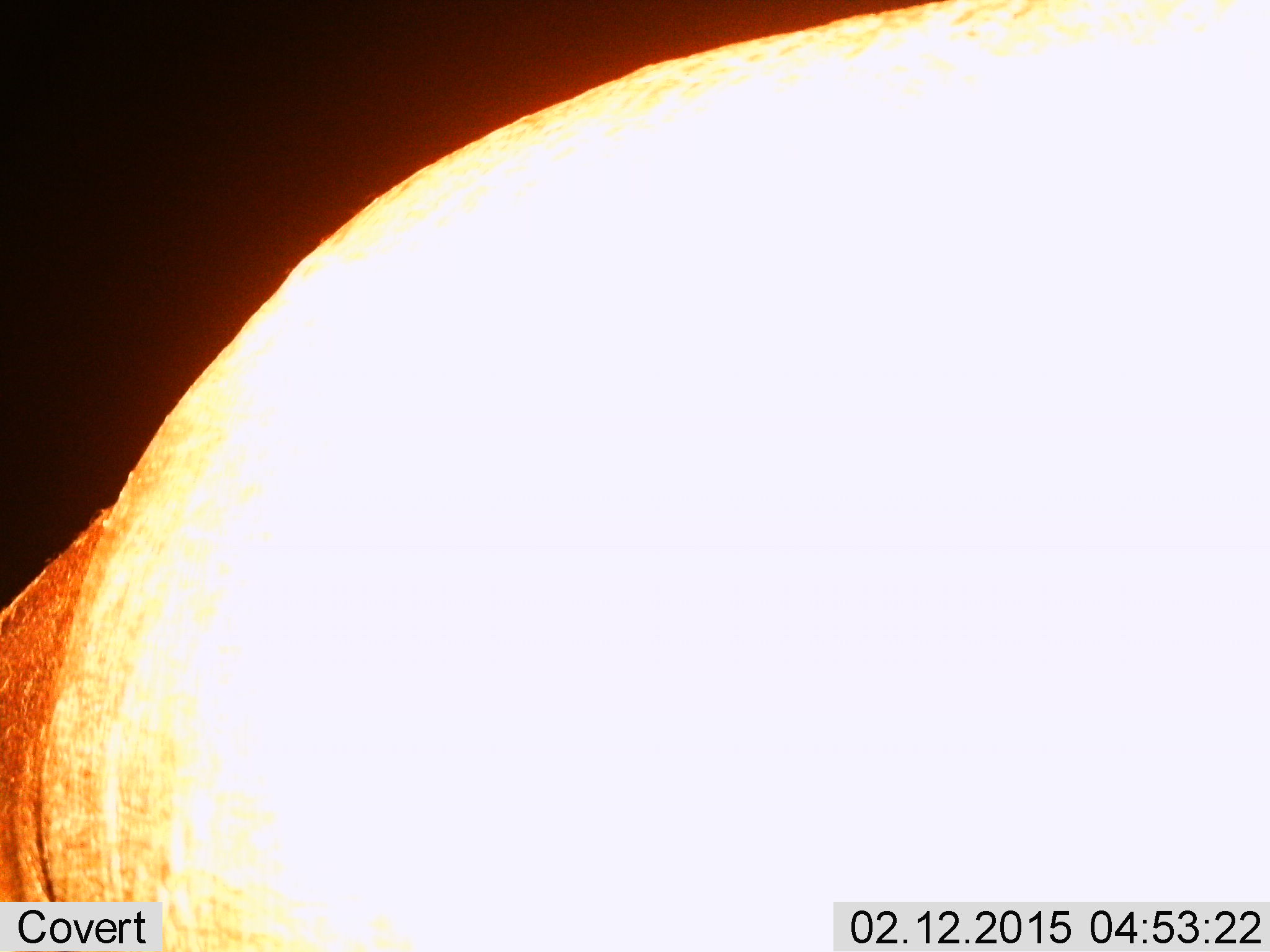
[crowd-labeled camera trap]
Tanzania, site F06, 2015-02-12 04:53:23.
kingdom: Animalia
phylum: Chordata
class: Mammalia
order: Artiodactyla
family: Hippopotamidae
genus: Hippopotamus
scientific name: Hippopotamus amphibius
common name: hippopotamus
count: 1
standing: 70%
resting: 0%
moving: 20%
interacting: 10%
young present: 0%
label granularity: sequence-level